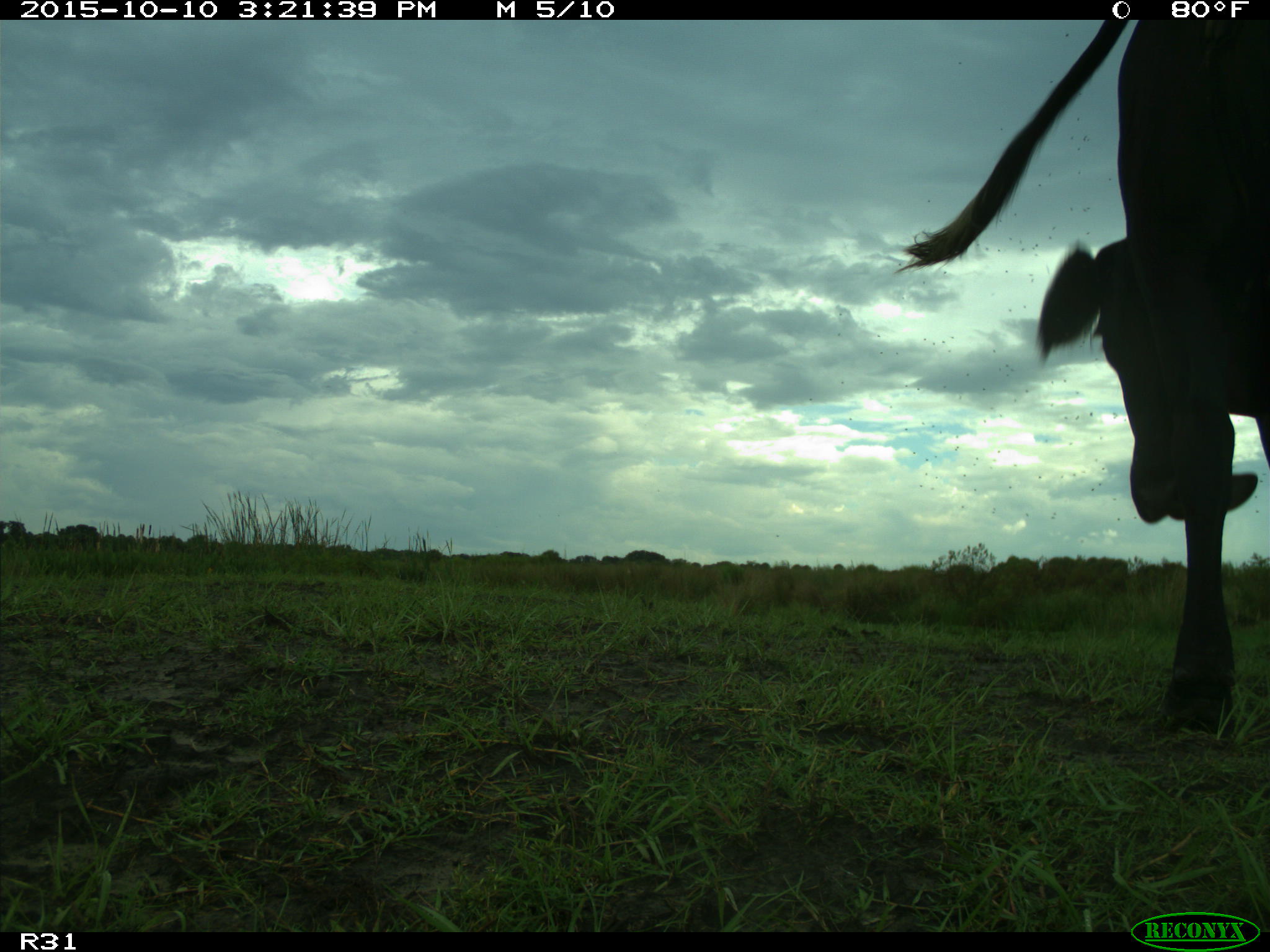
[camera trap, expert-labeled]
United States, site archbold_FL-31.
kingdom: Animalia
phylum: Chordata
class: Mammalia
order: Artiodactyla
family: Bovidae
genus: Bos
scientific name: Bos taurus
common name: domestic cow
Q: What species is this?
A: Bos taurus (domestic cow).